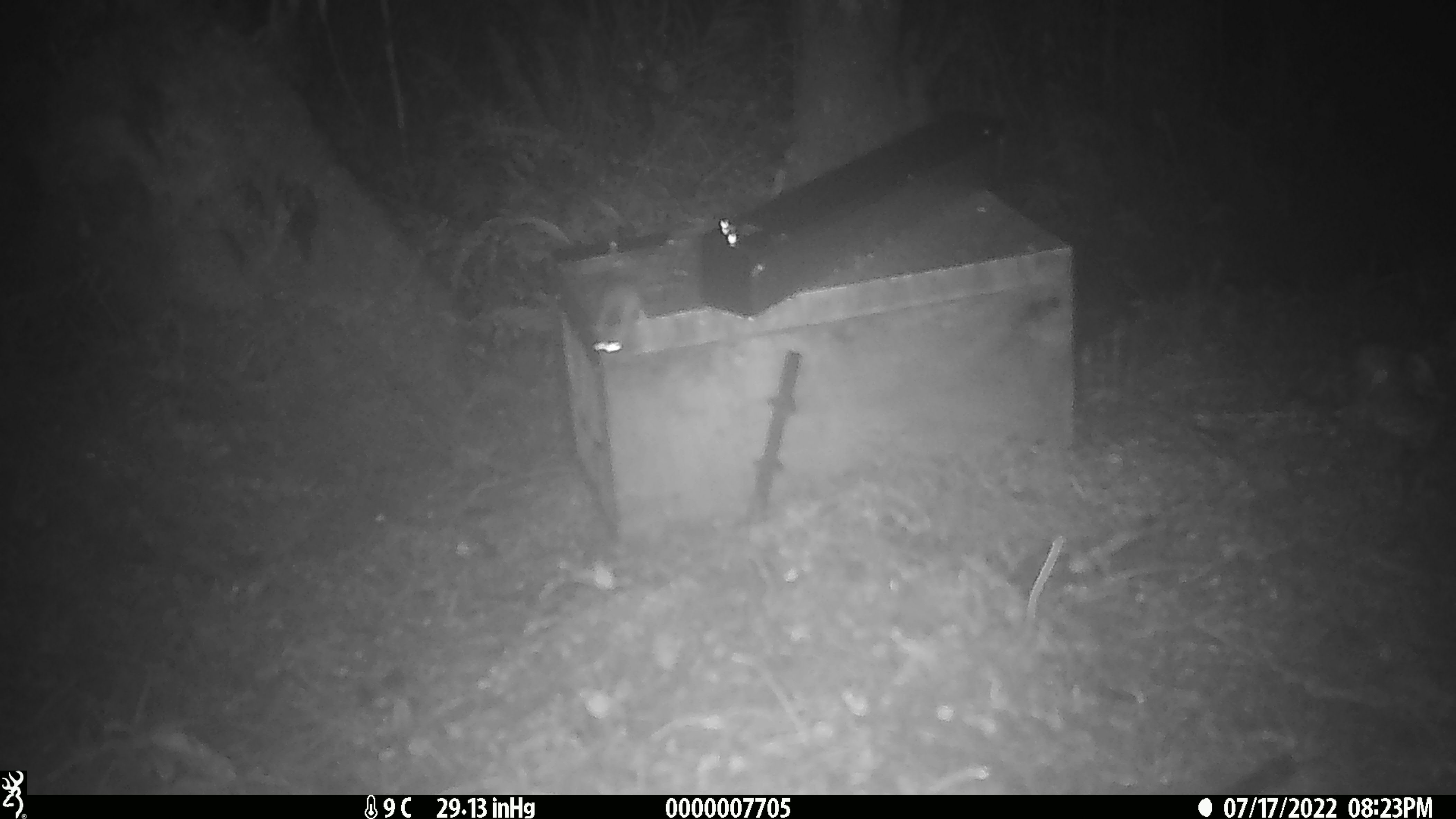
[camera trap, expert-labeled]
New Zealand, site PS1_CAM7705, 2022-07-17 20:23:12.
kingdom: Animalia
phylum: Chordata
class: Mammalia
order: Rodentia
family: Muridae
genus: Mus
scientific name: Mus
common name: mouse